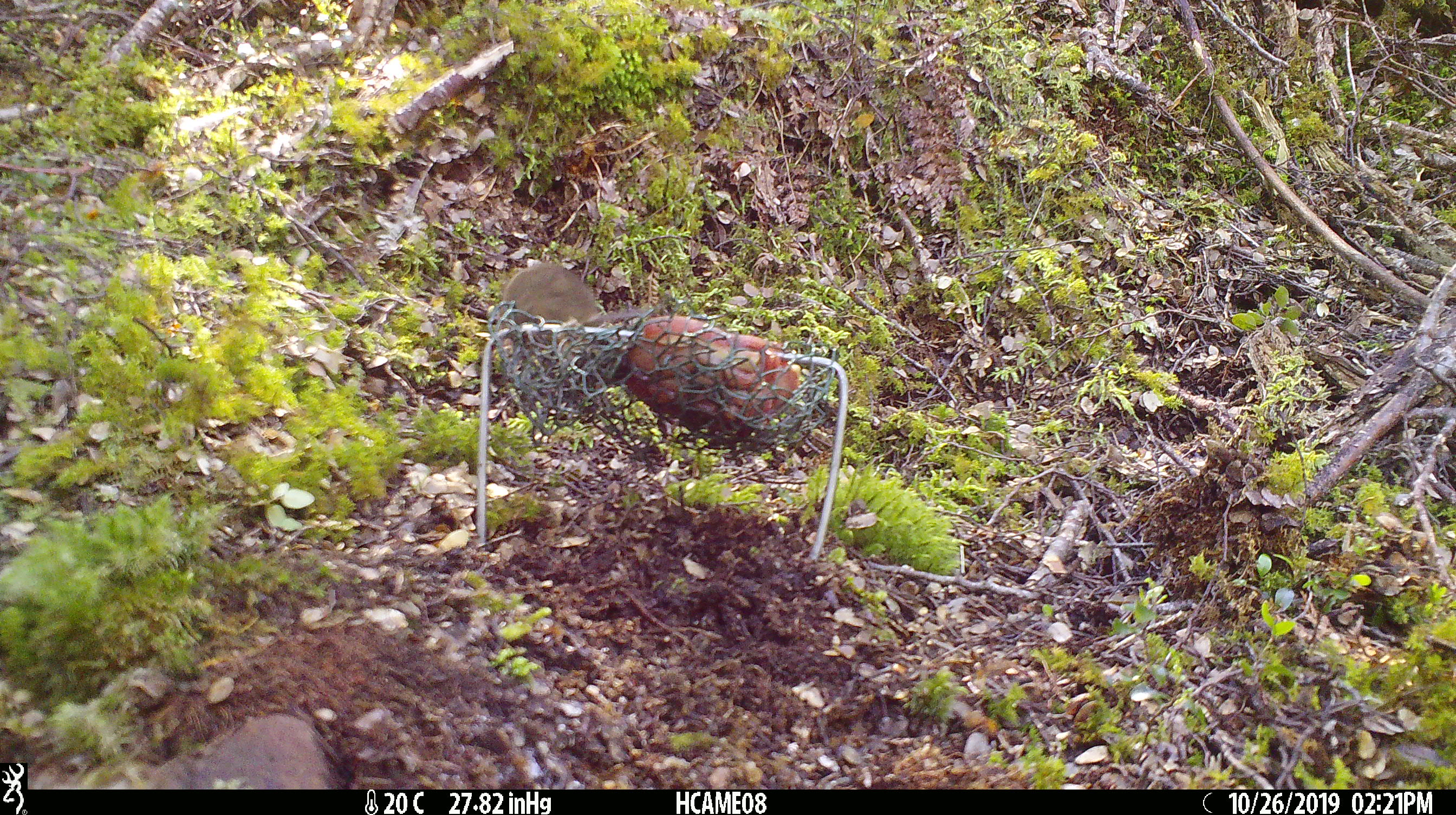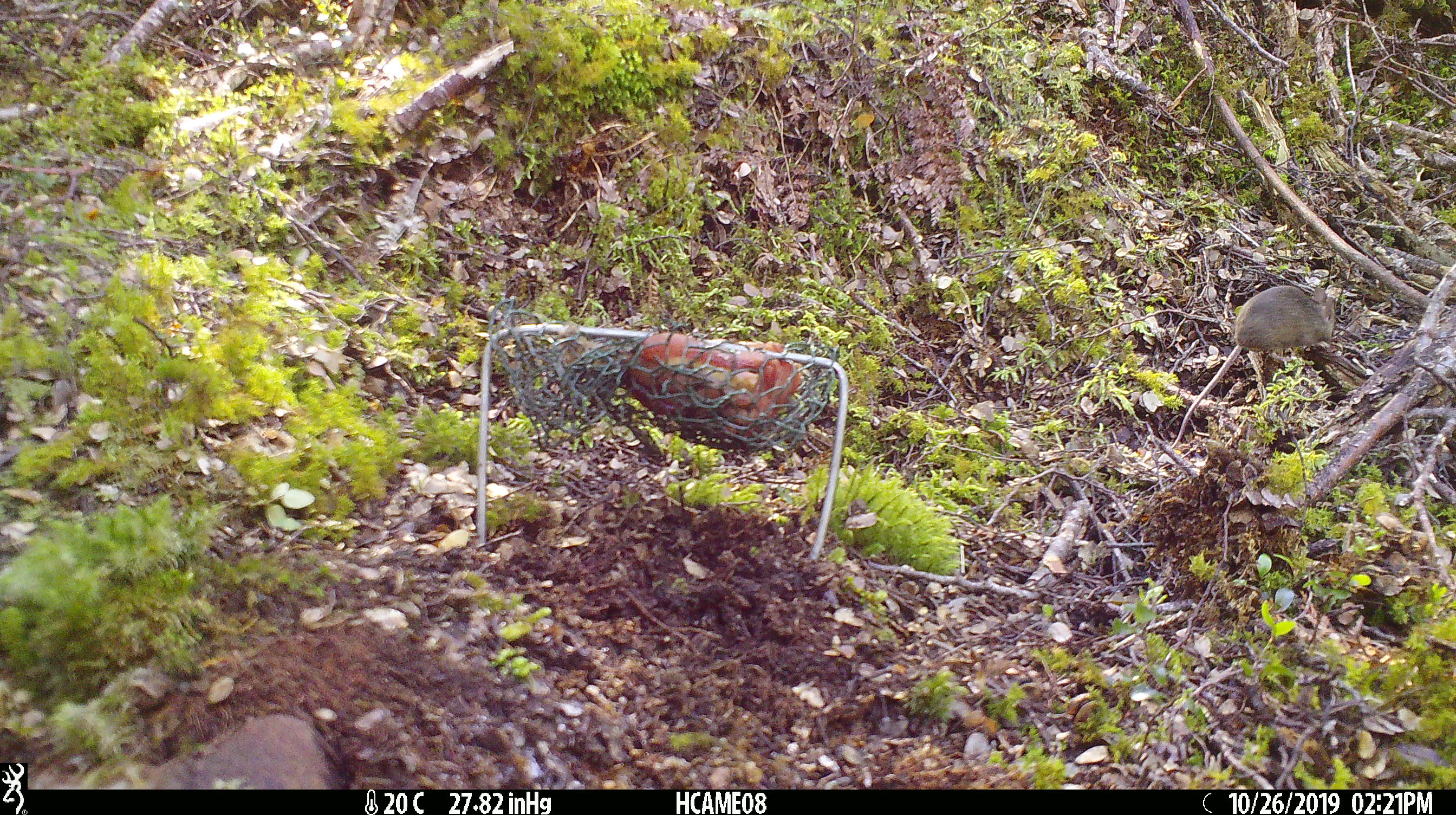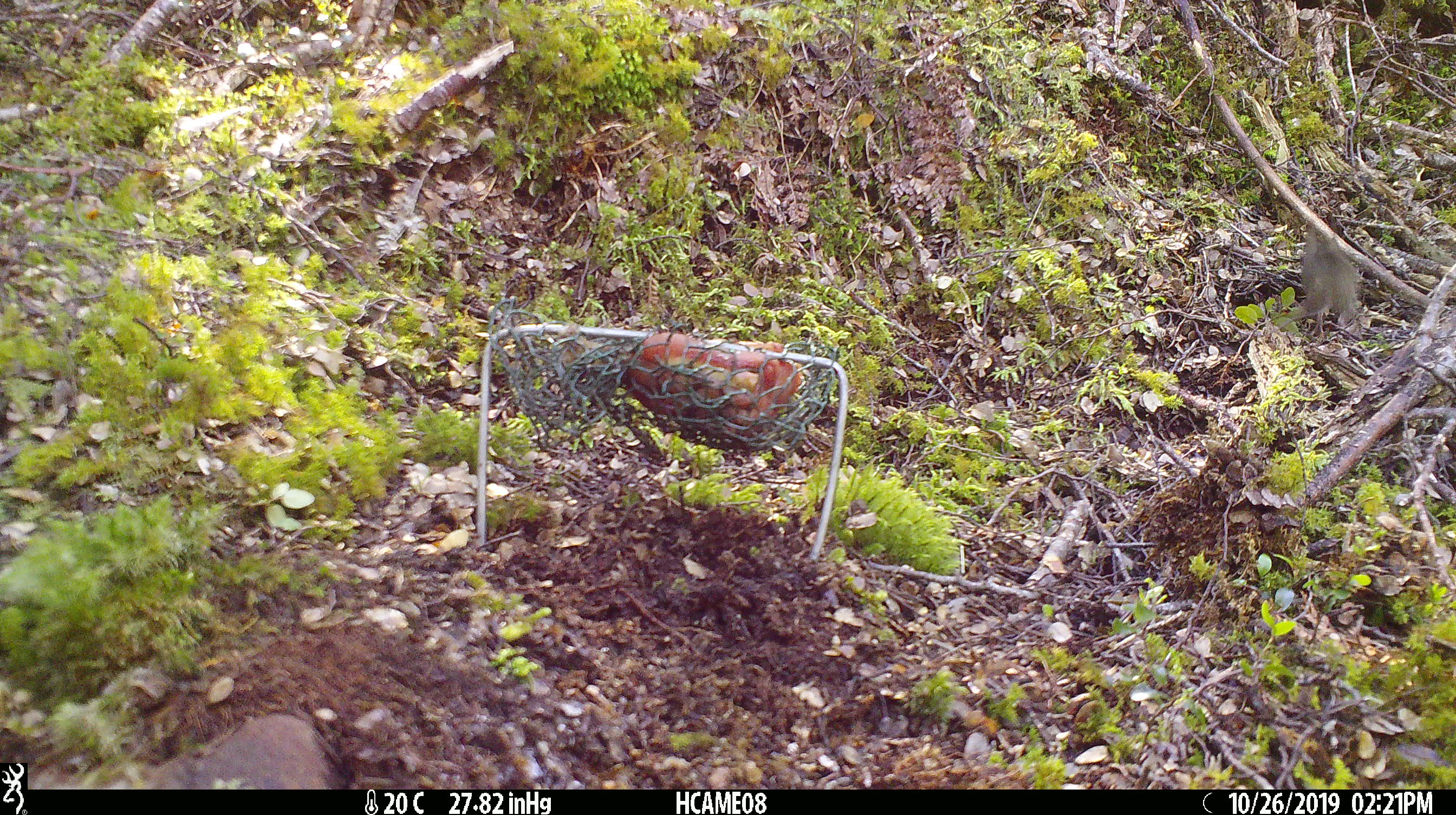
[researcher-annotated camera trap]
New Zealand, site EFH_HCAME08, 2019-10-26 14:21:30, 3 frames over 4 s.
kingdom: Animalia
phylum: Chordata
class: Mammalia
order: Rodentia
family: Muridae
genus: Mus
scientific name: Mus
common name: mouse